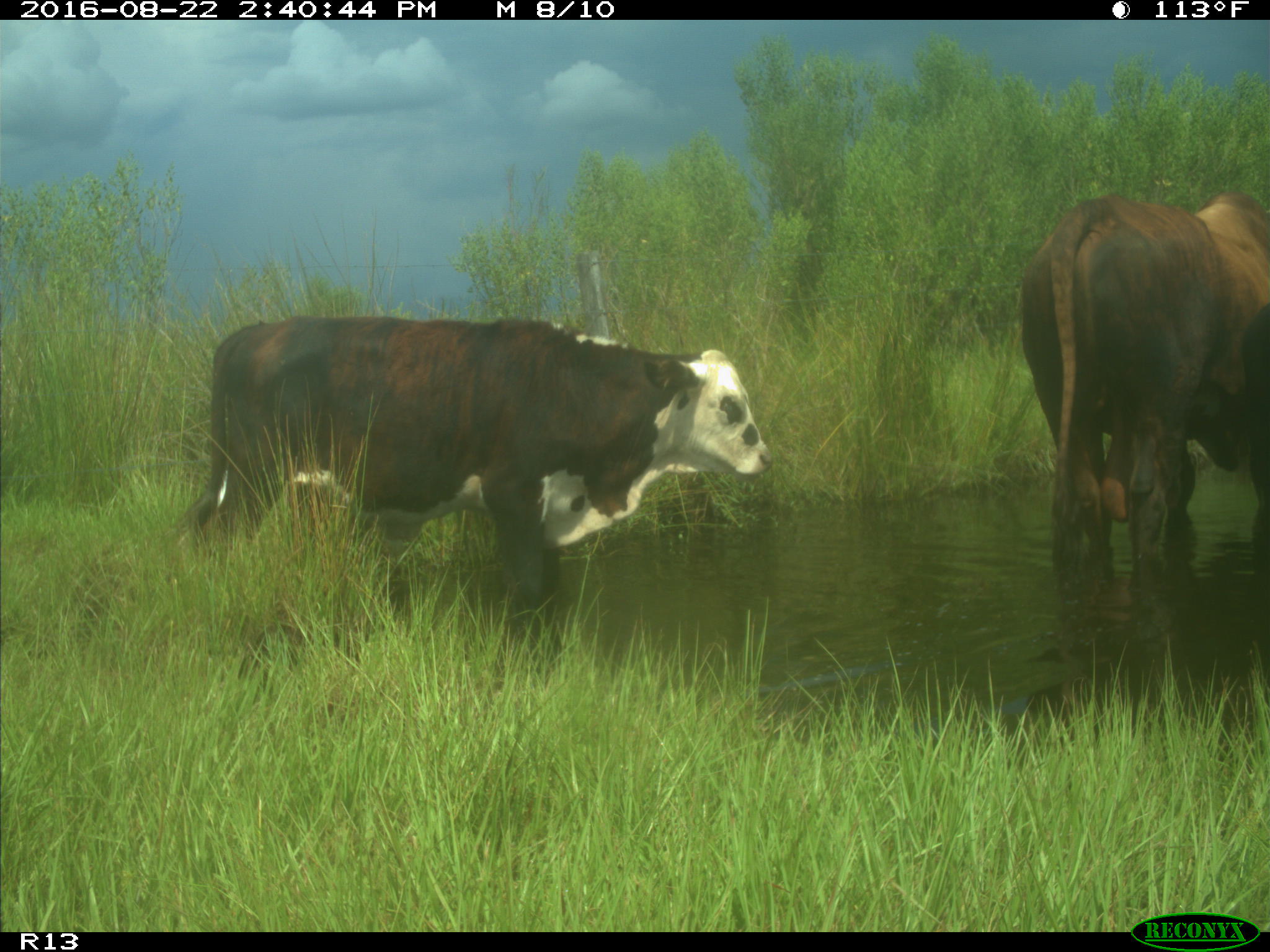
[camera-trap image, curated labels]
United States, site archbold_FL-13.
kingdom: Animalia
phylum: Chordata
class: Mammalia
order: Artiodactyla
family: Bovidae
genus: Bos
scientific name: Bos taurus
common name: domestic cow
Bos taurus (domestic cow).